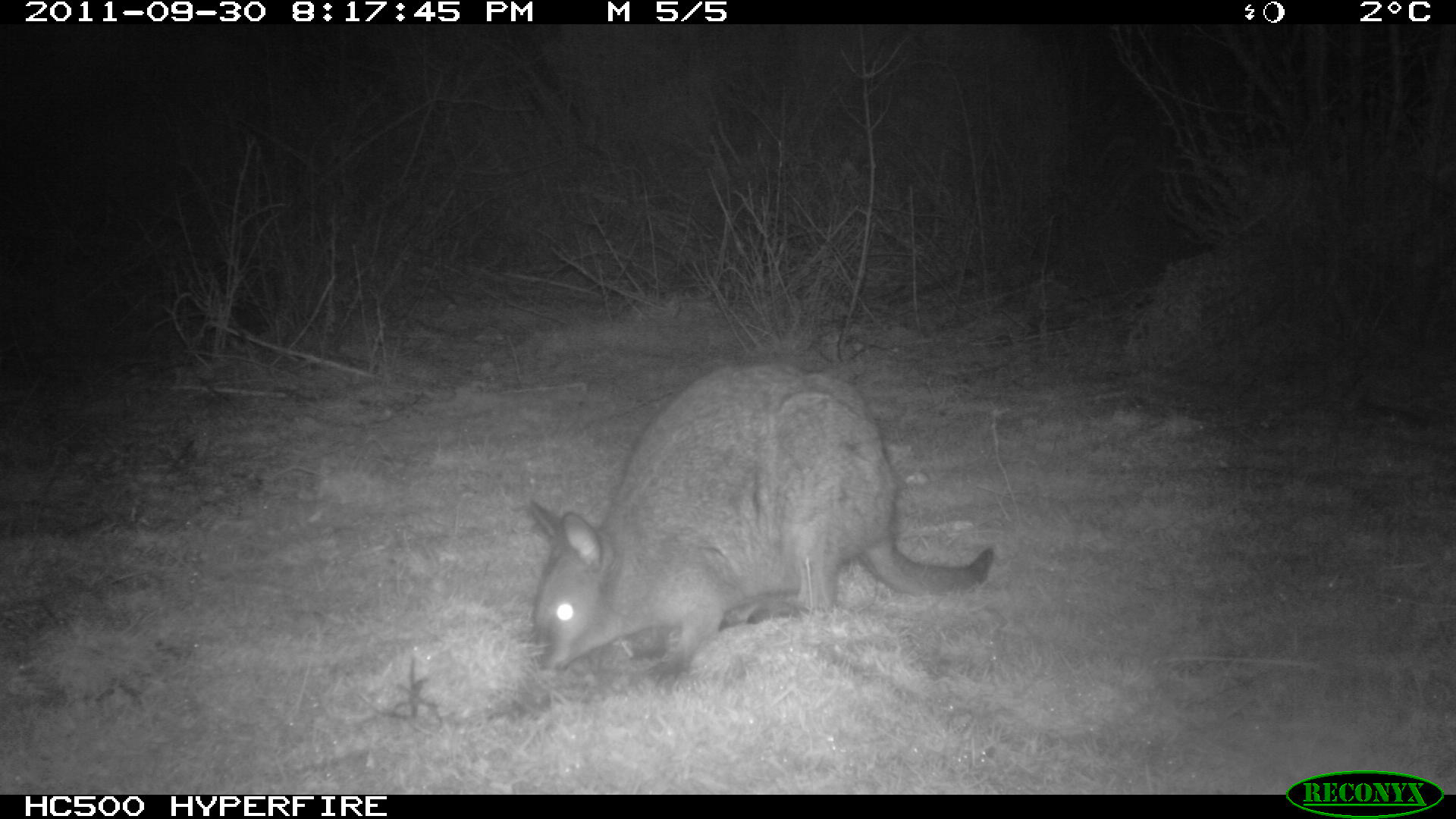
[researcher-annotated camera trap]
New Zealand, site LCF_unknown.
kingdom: Animalia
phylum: Chordata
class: Mammalia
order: Diprotodontia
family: Macropodidae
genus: Notamacropus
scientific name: Notamacropus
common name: wallaby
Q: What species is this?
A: Wallaby (Notamacropus).